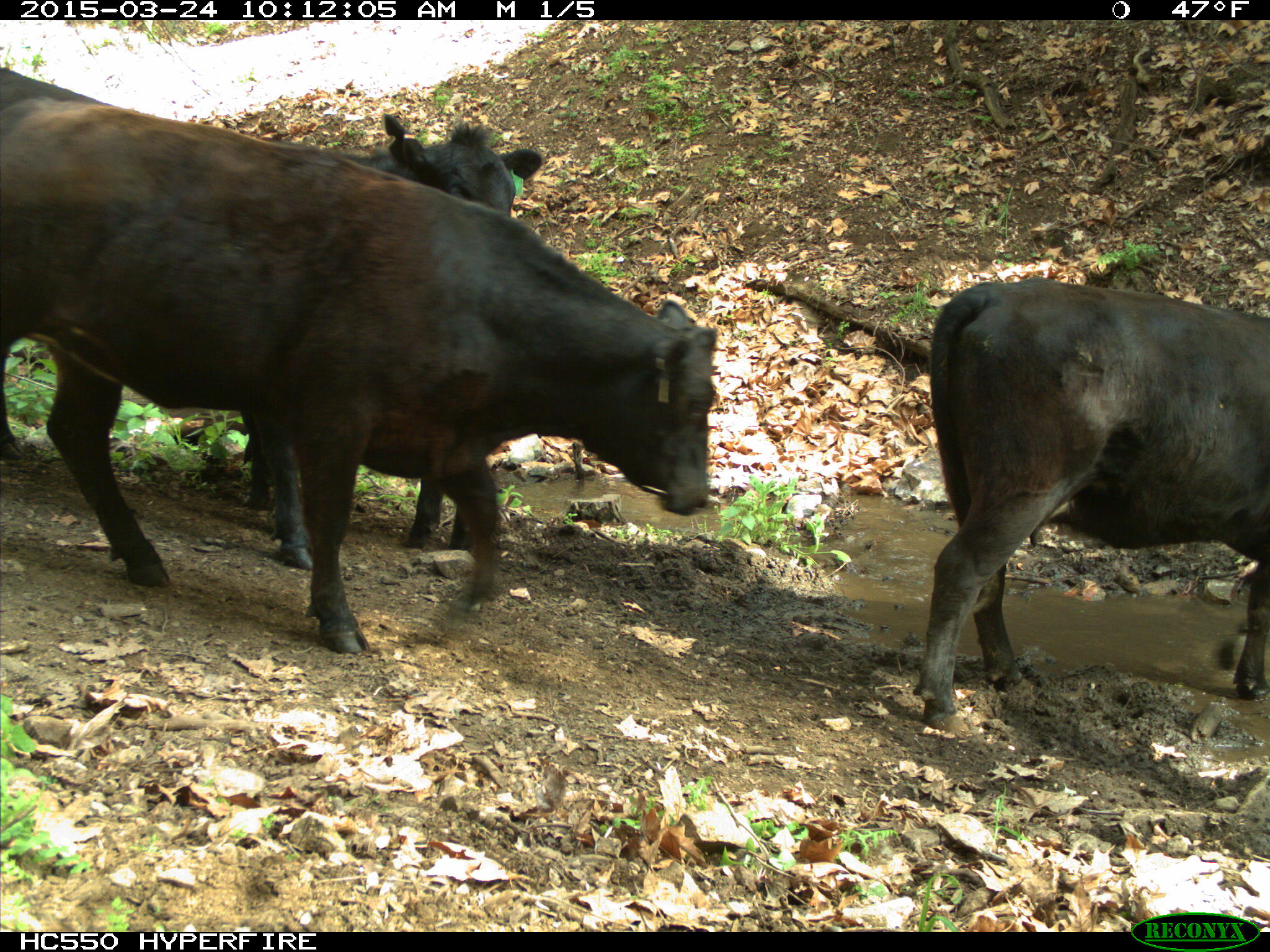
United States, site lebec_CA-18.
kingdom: Animalia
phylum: Chordata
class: Mammalia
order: Artiodactyla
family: Bovidae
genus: Bos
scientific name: Bos taurus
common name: domestic cow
Bos taurus (domestic cow).